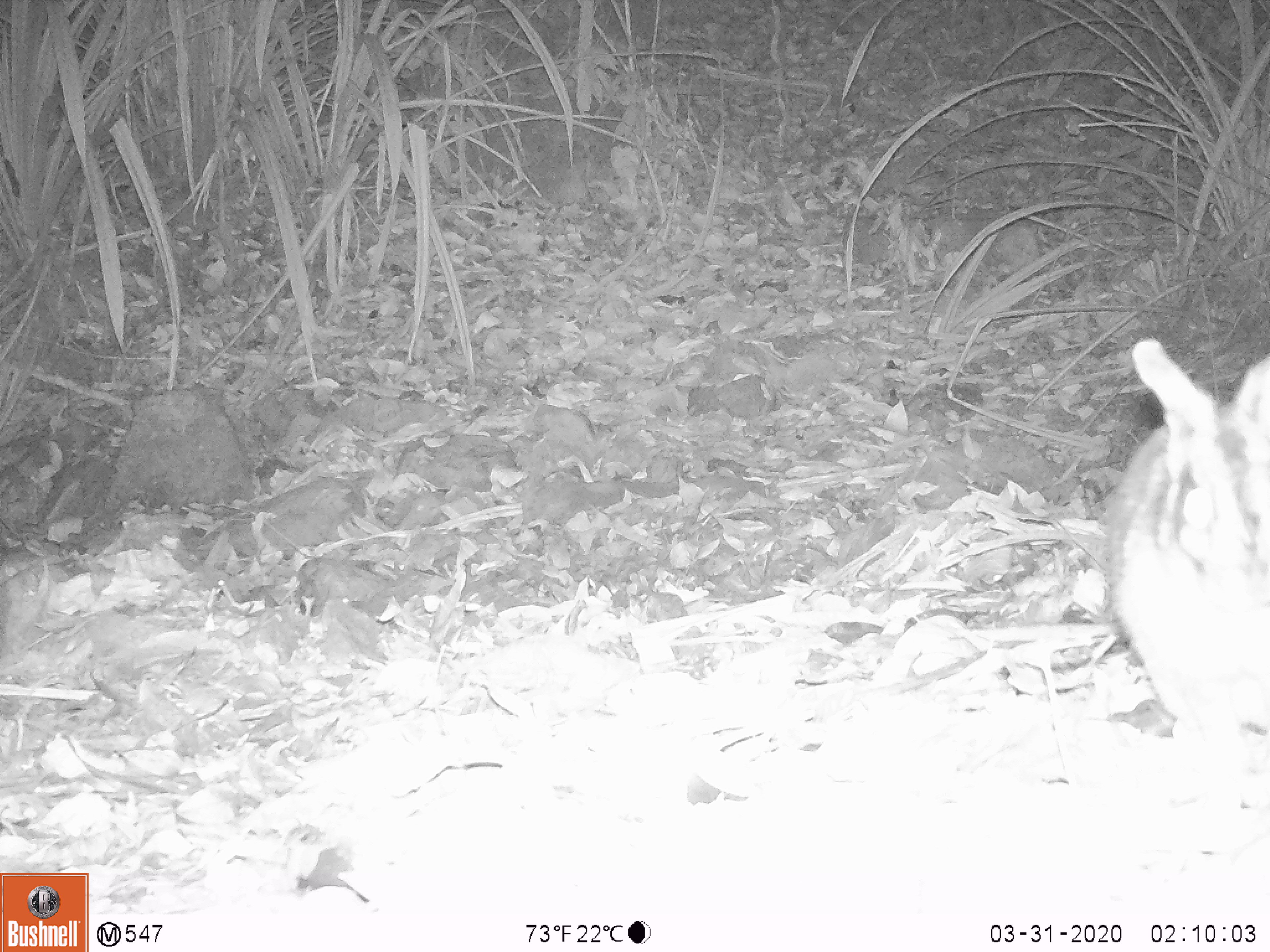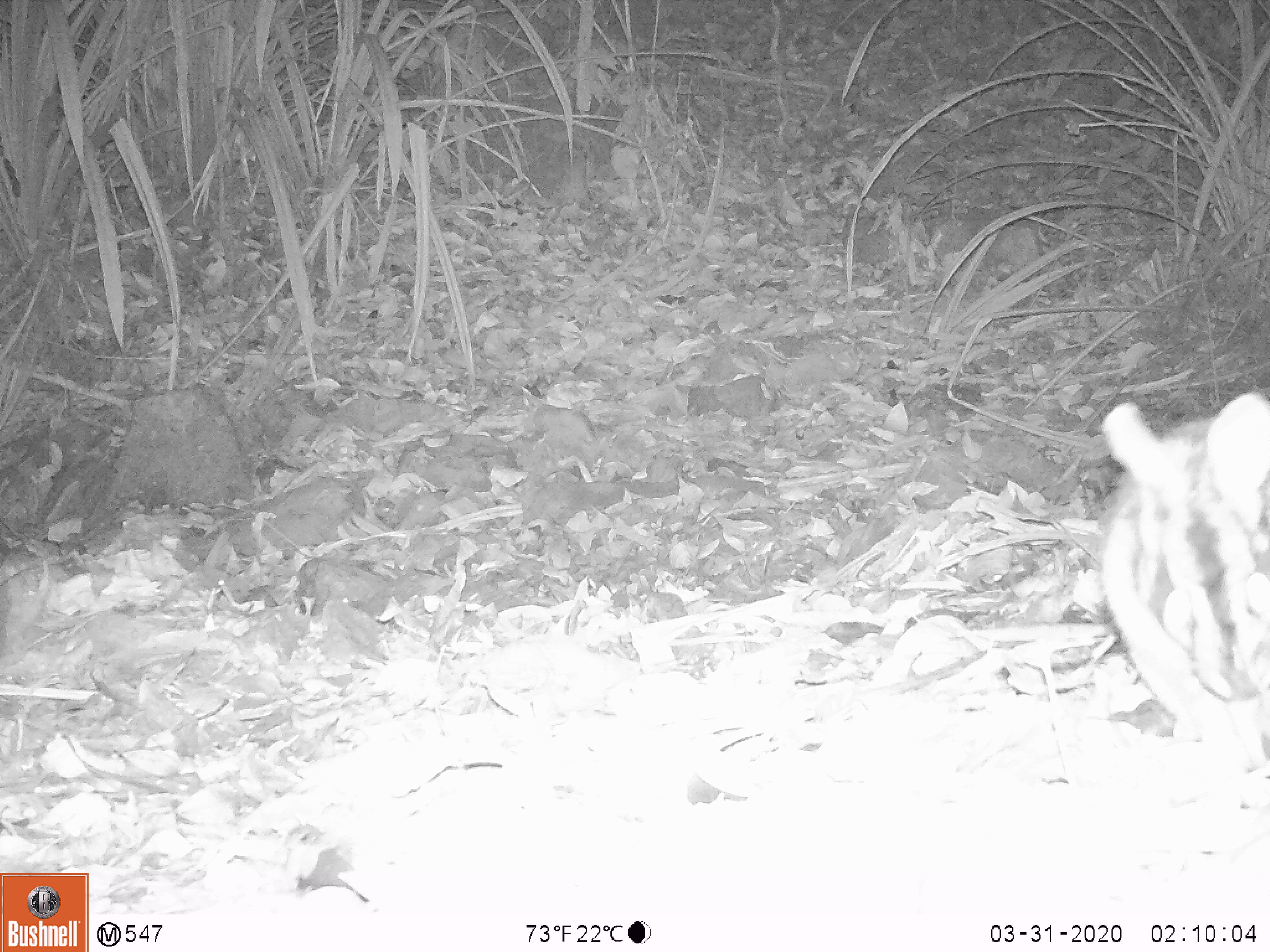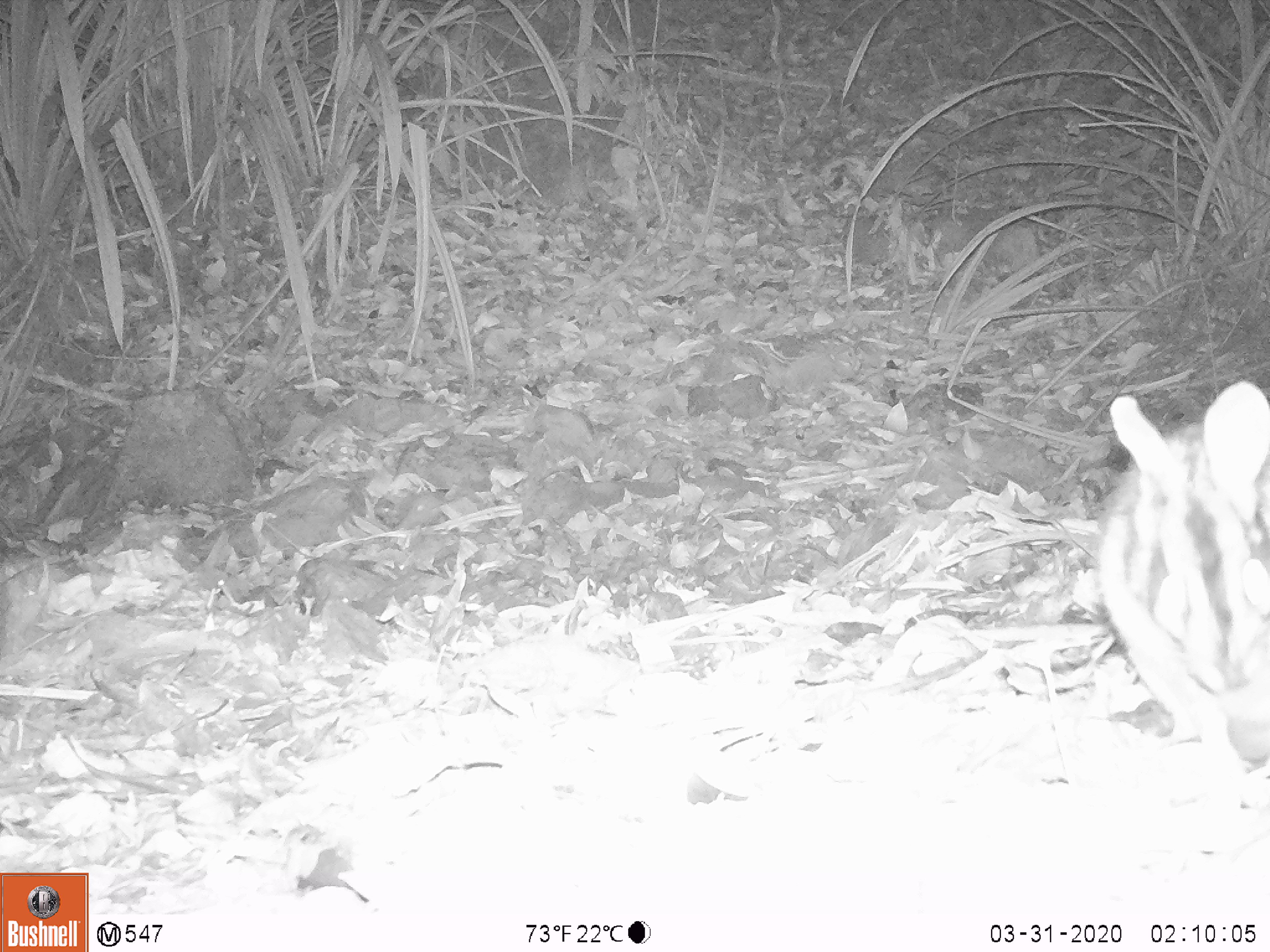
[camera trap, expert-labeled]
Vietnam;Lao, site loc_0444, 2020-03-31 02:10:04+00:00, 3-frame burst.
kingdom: Animalia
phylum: Chordata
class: Mammalia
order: Lagomorpha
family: Leporidae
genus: Nesolagus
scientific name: Nesolagus timminsi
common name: annamite striped rabbit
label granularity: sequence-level